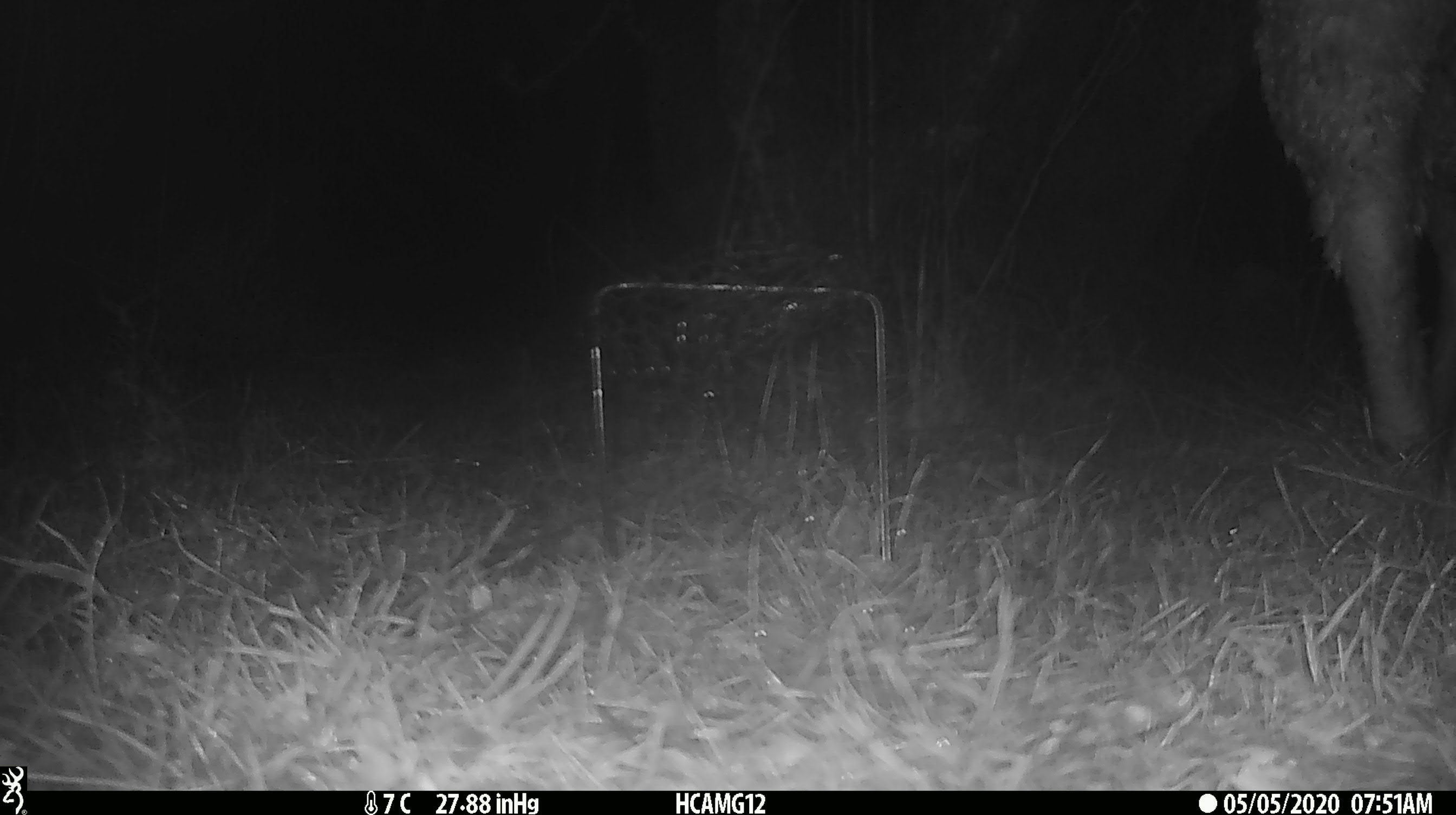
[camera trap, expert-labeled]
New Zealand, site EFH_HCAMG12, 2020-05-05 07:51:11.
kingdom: Animalia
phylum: Chordata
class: Mammalia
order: Artiodactyla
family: Bovidae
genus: Ovis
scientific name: Ovis aries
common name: domestic sheep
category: sheep